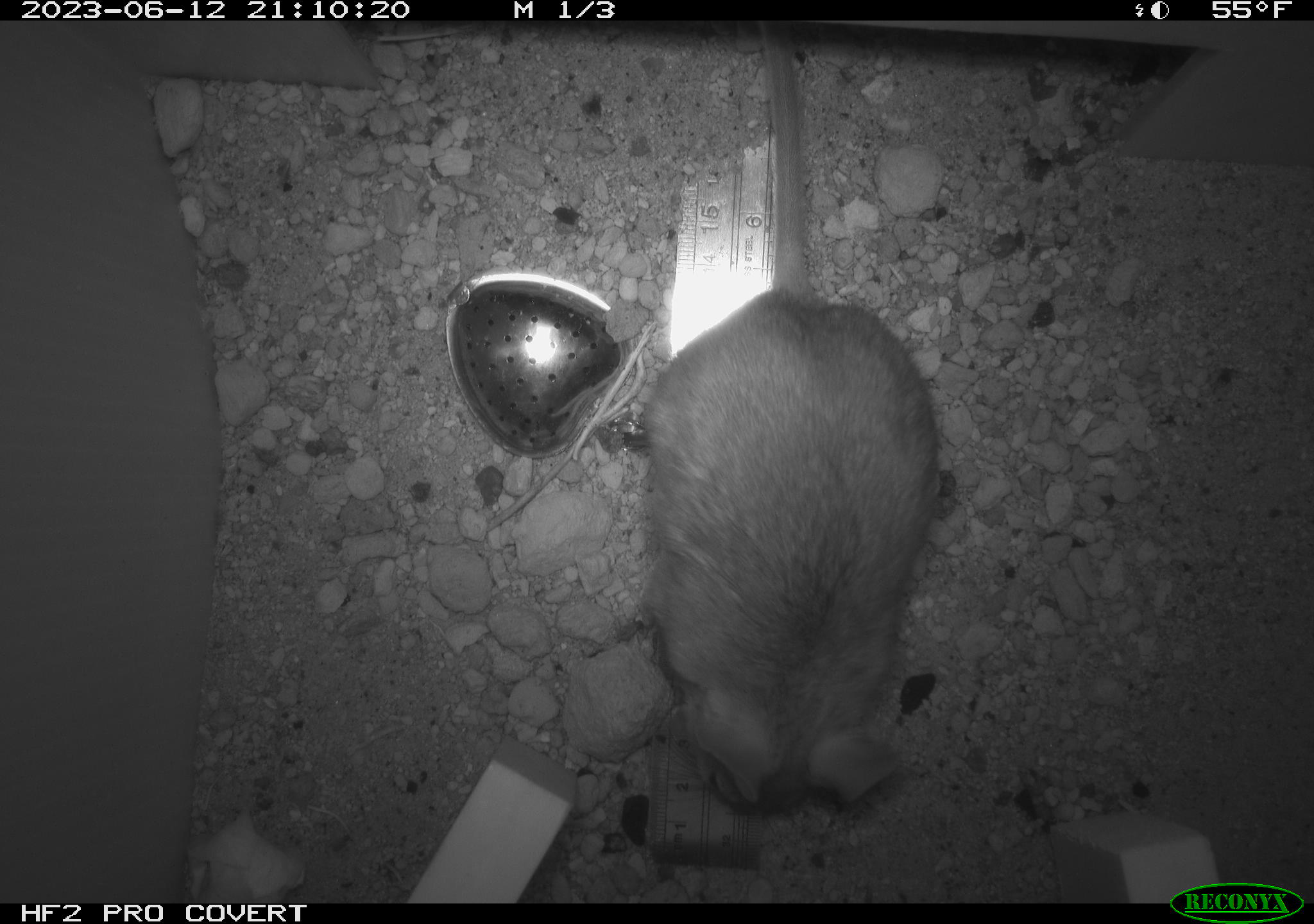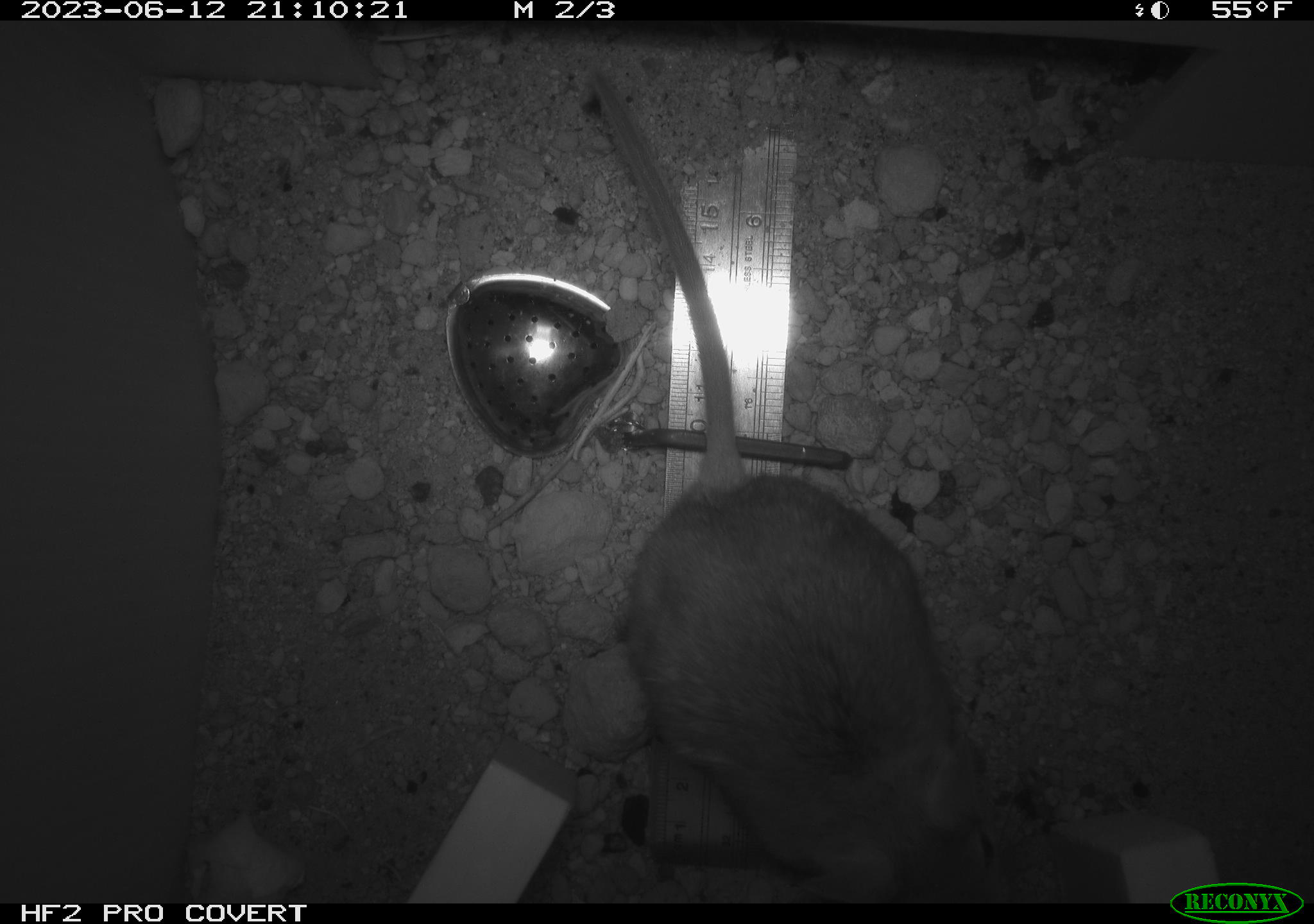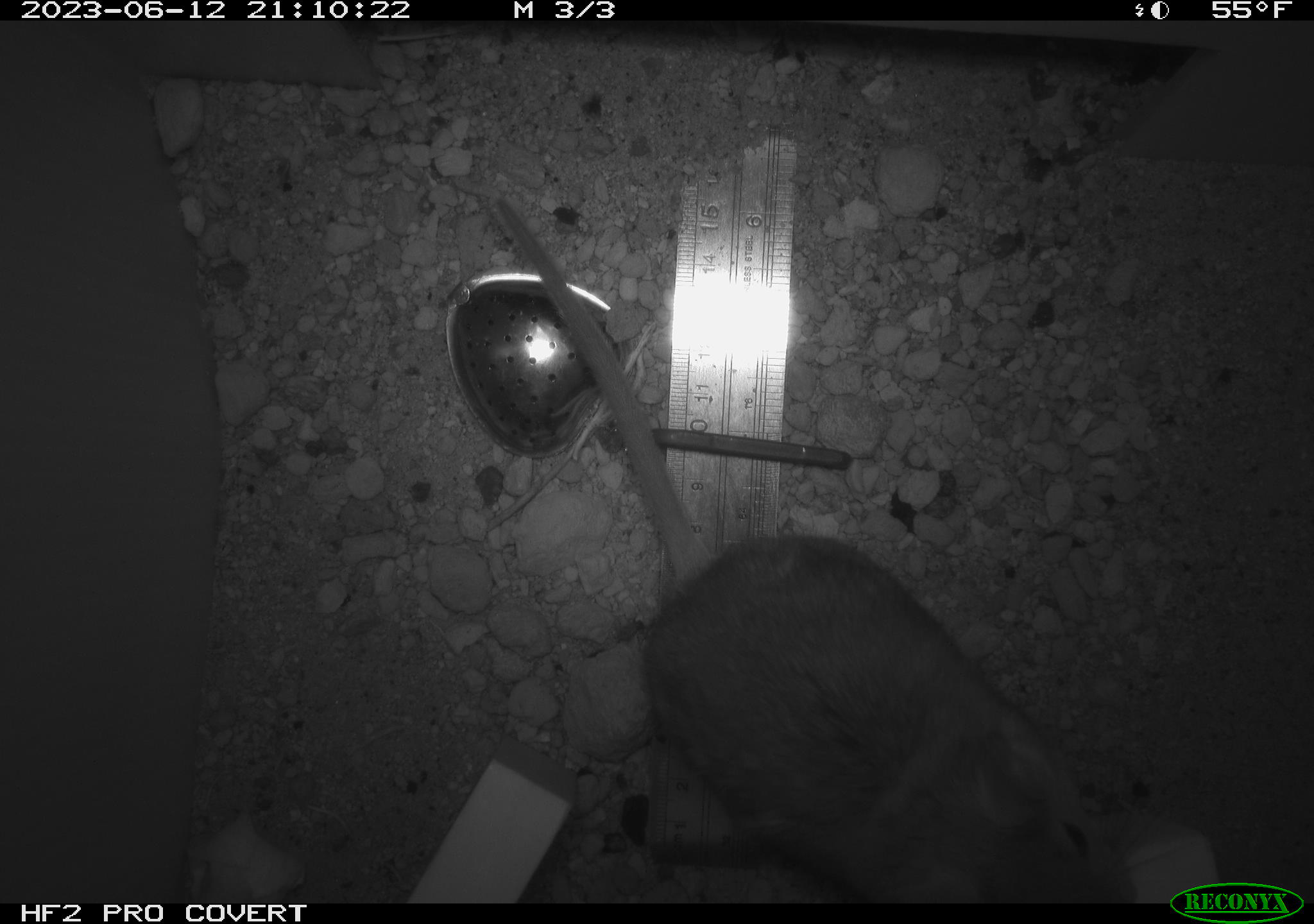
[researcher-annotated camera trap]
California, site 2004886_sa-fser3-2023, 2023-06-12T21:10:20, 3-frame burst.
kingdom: Animalia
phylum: Chordata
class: Mammalia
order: Rodentia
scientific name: Rodentia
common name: mouse species